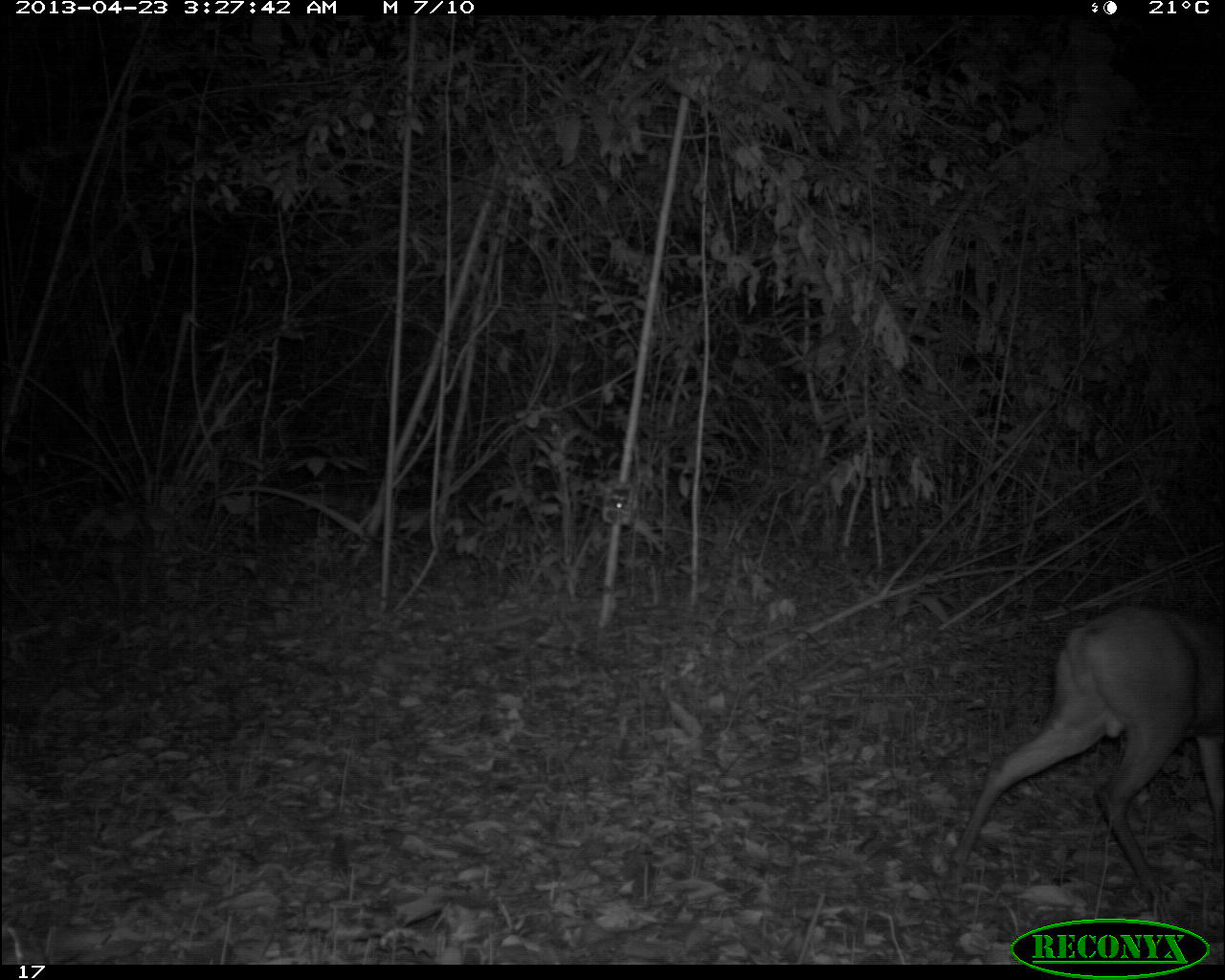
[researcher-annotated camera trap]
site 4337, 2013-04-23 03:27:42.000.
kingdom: Animalia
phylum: Chordata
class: Mammalia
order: Artiodactyla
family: Cervidae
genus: Mazama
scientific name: Mazama temama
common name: central american red brocket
Mazama temama (central american red brocket), count 1, sex male.